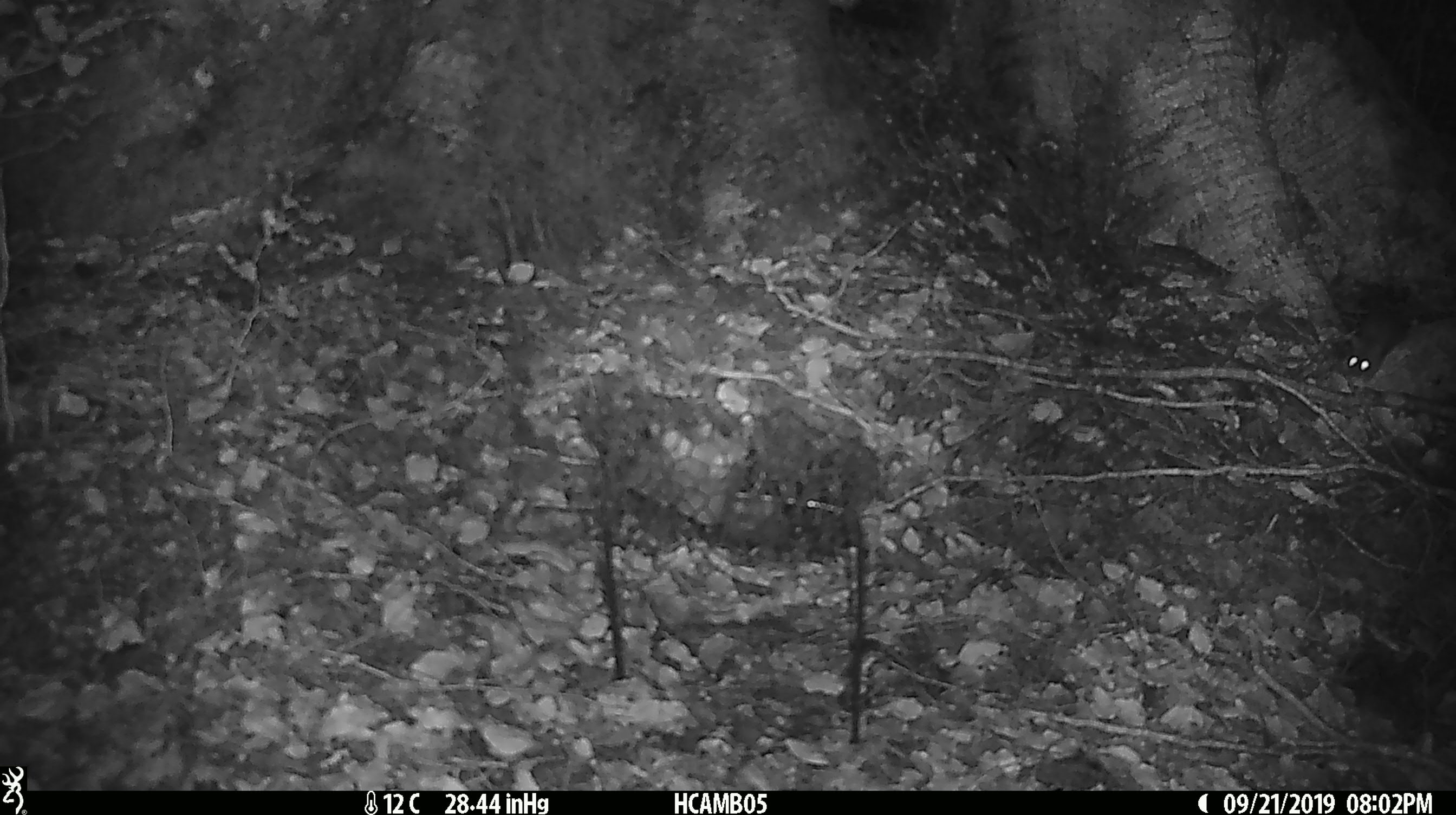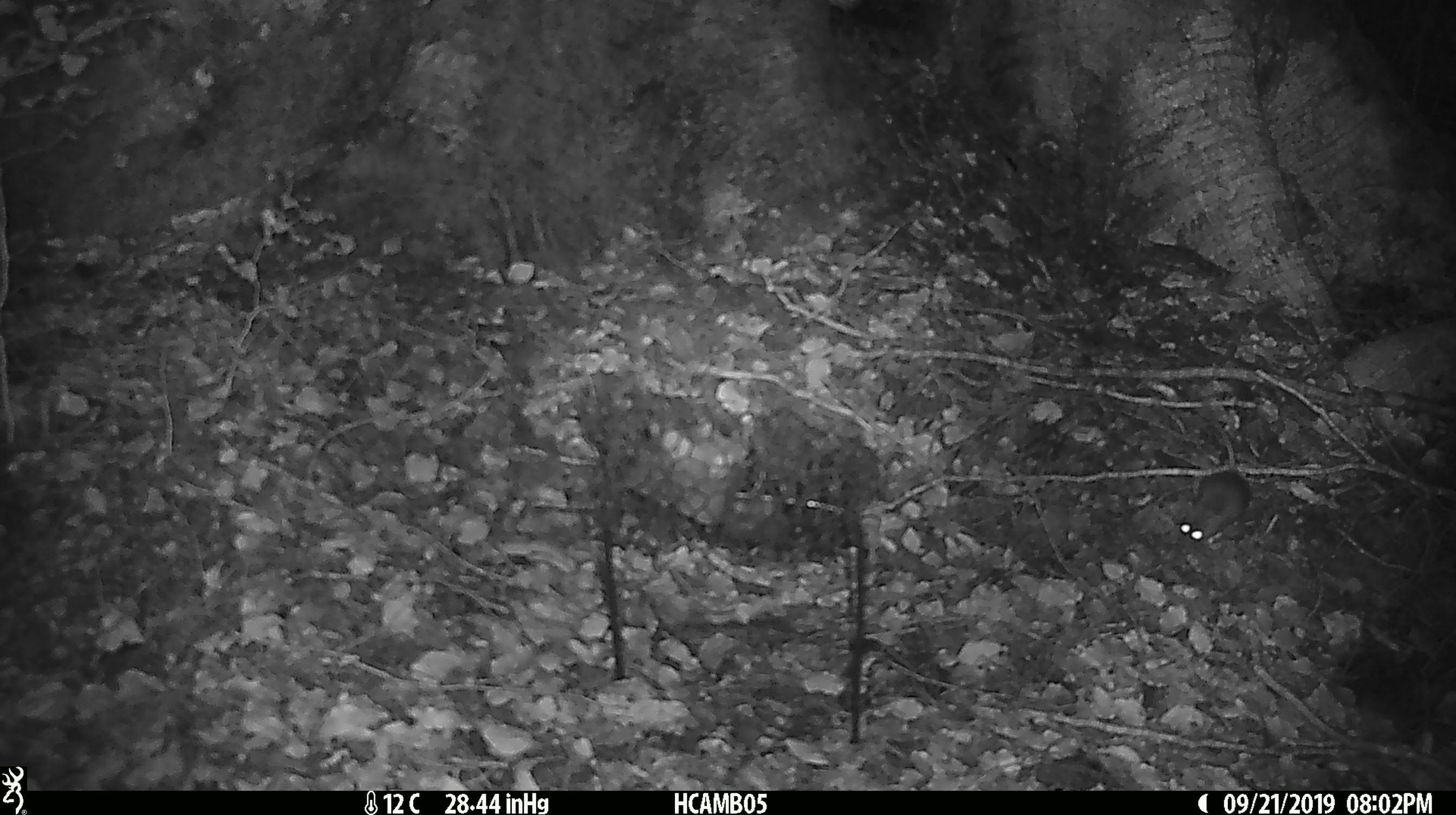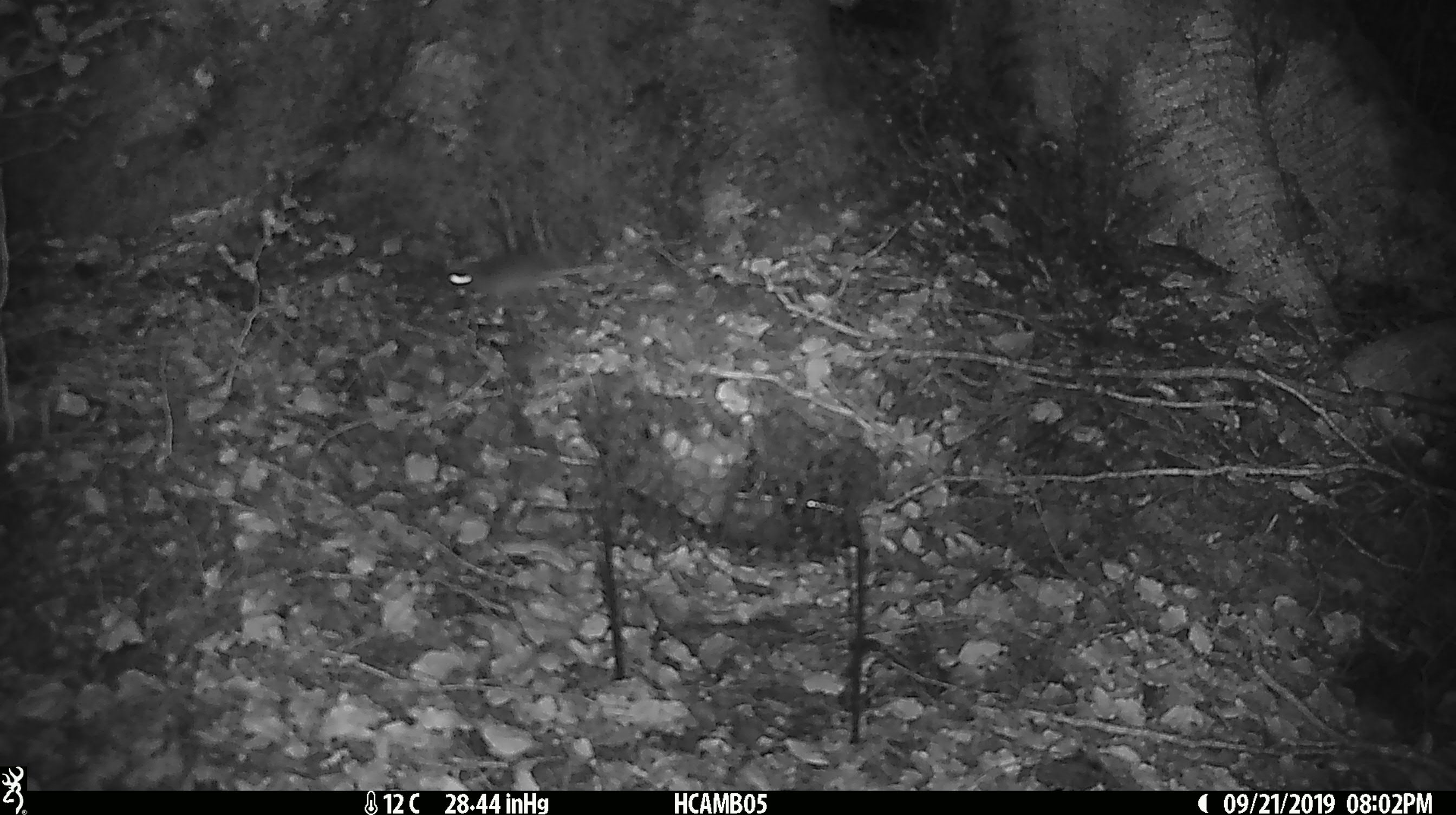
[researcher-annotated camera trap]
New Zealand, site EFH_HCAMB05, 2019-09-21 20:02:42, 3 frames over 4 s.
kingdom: Animalia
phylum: Chordata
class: Mammalia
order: Rodentia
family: Muridae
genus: Mus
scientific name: Mus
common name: mouse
Mouse (Mus).